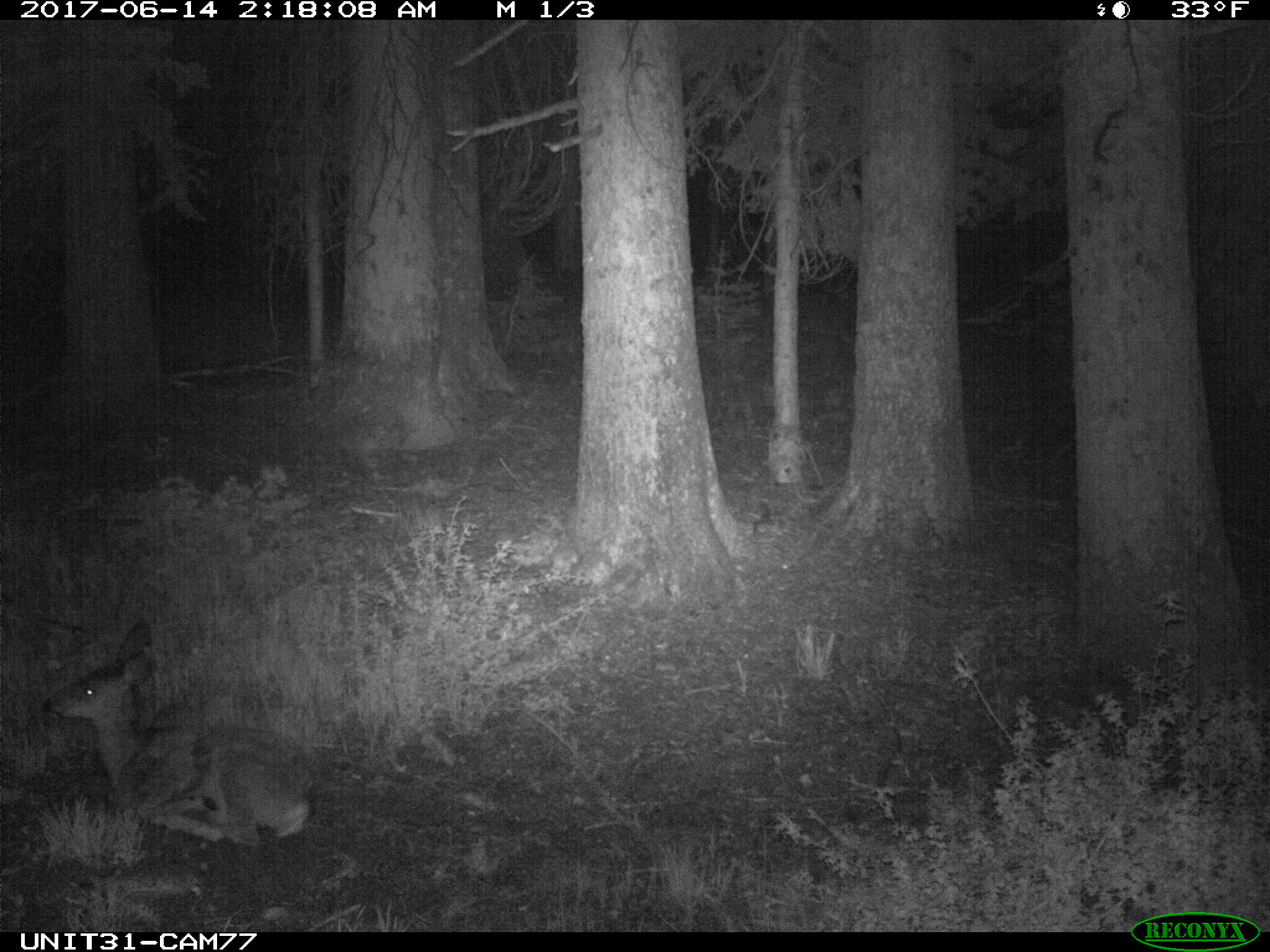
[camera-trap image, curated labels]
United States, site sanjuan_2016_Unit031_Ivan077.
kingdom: Animalia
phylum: Chordata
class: Mammalia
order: Artiodactyla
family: Cervidae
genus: Odocoileus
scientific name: Odocoileus hemionus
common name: mule deer